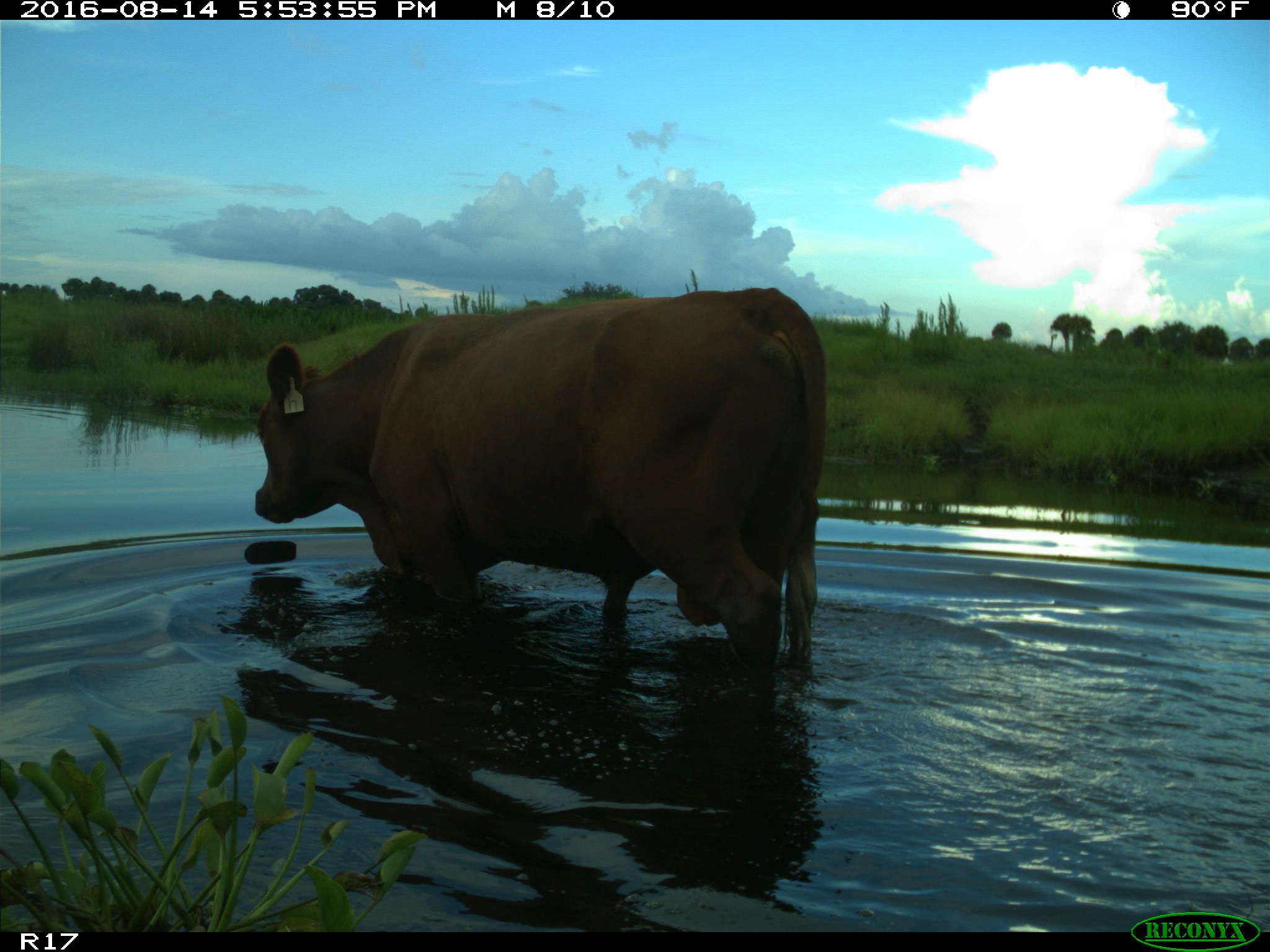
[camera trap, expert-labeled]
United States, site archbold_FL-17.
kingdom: Animalia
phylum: Chordata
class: Mammalia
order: Artiodactyla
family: Bovidae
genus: Bos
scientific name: Bos taurus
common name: domestic cow